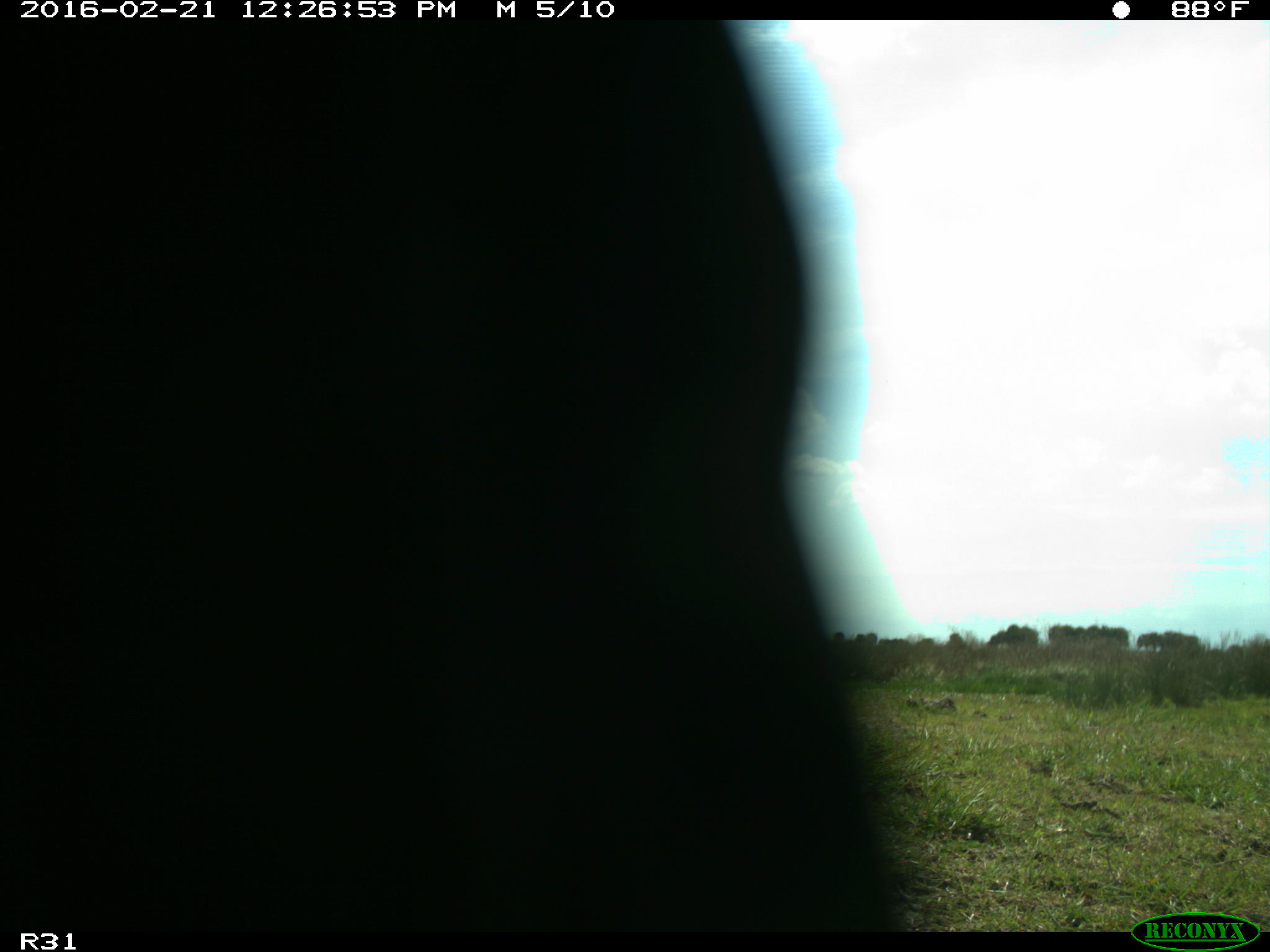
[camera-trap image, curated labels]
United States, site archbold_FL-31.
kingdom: Animalia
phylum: Chordata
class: Aves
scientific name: Aves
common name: birds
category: unidentified bird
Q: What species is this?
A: Unidentified bird (birds) (Aves).